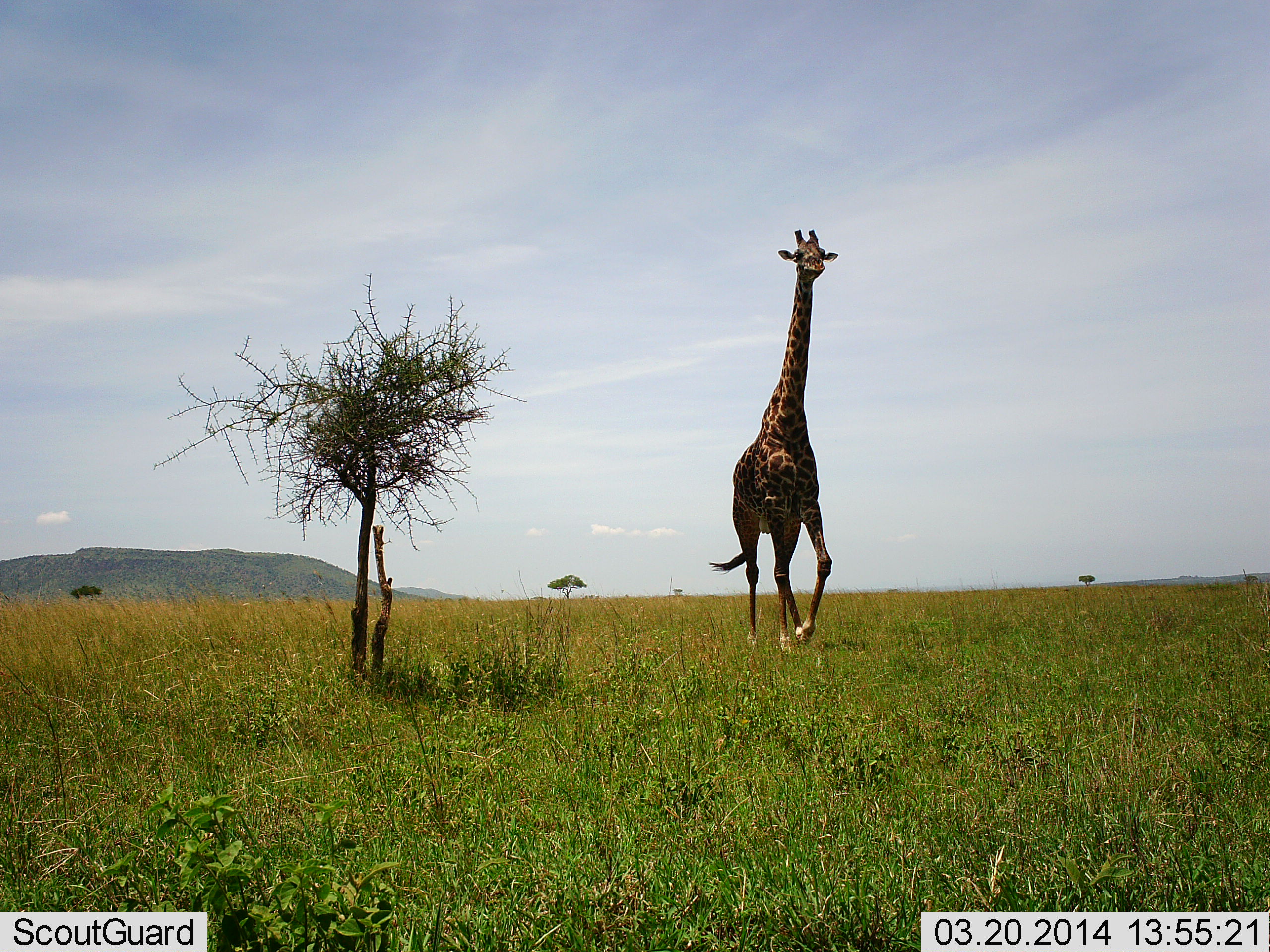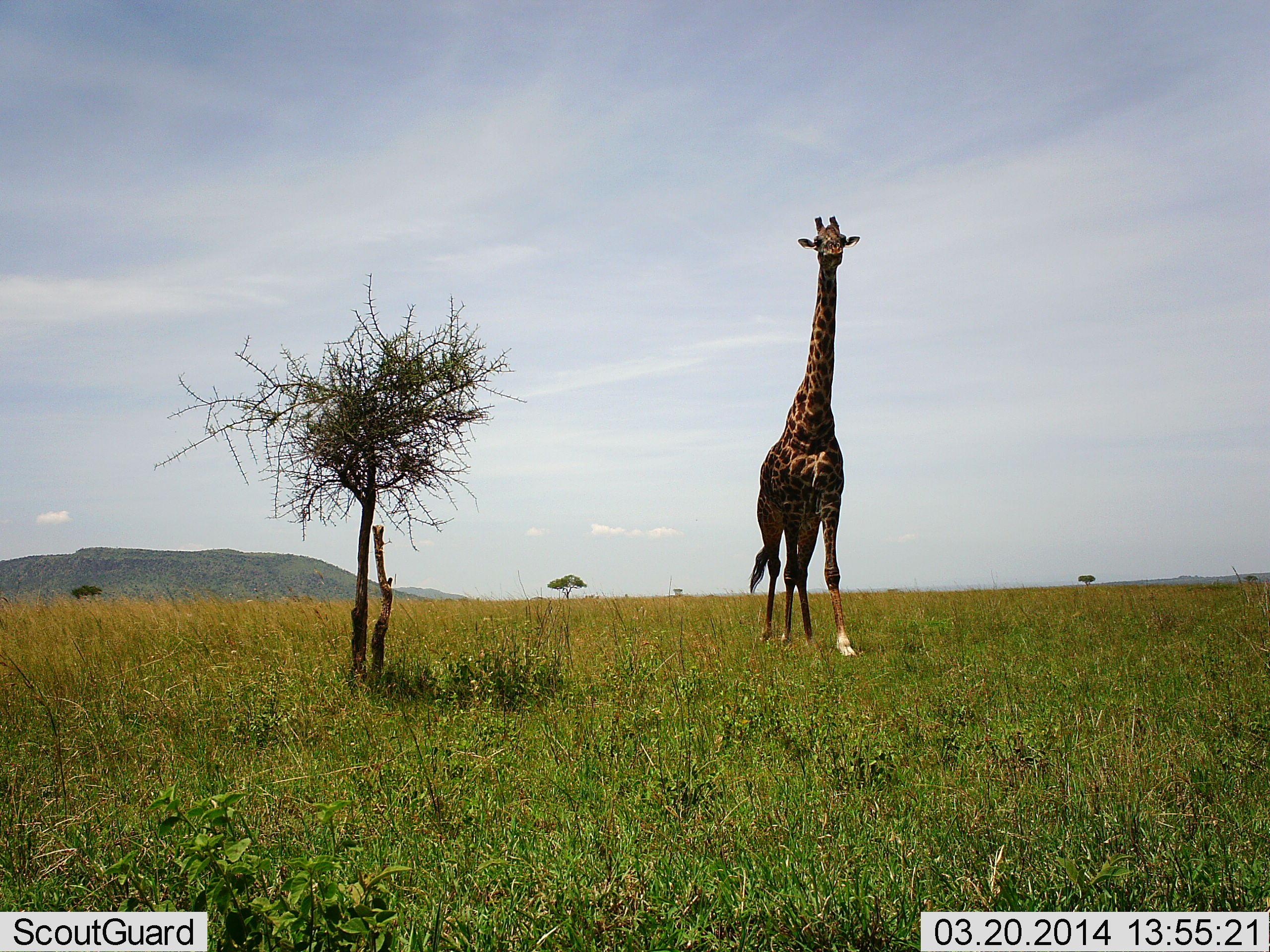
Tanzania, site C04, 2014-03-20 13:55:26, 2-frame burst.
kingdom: Animalia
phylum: Chordata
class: Mammalia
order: Artiodactyla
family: Giraffidae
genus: Giraffa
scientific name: Giraffa camelopardalis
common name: giraffe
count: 1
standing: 10%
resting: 0%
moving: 90%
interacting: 0%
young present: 0%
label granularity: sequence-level